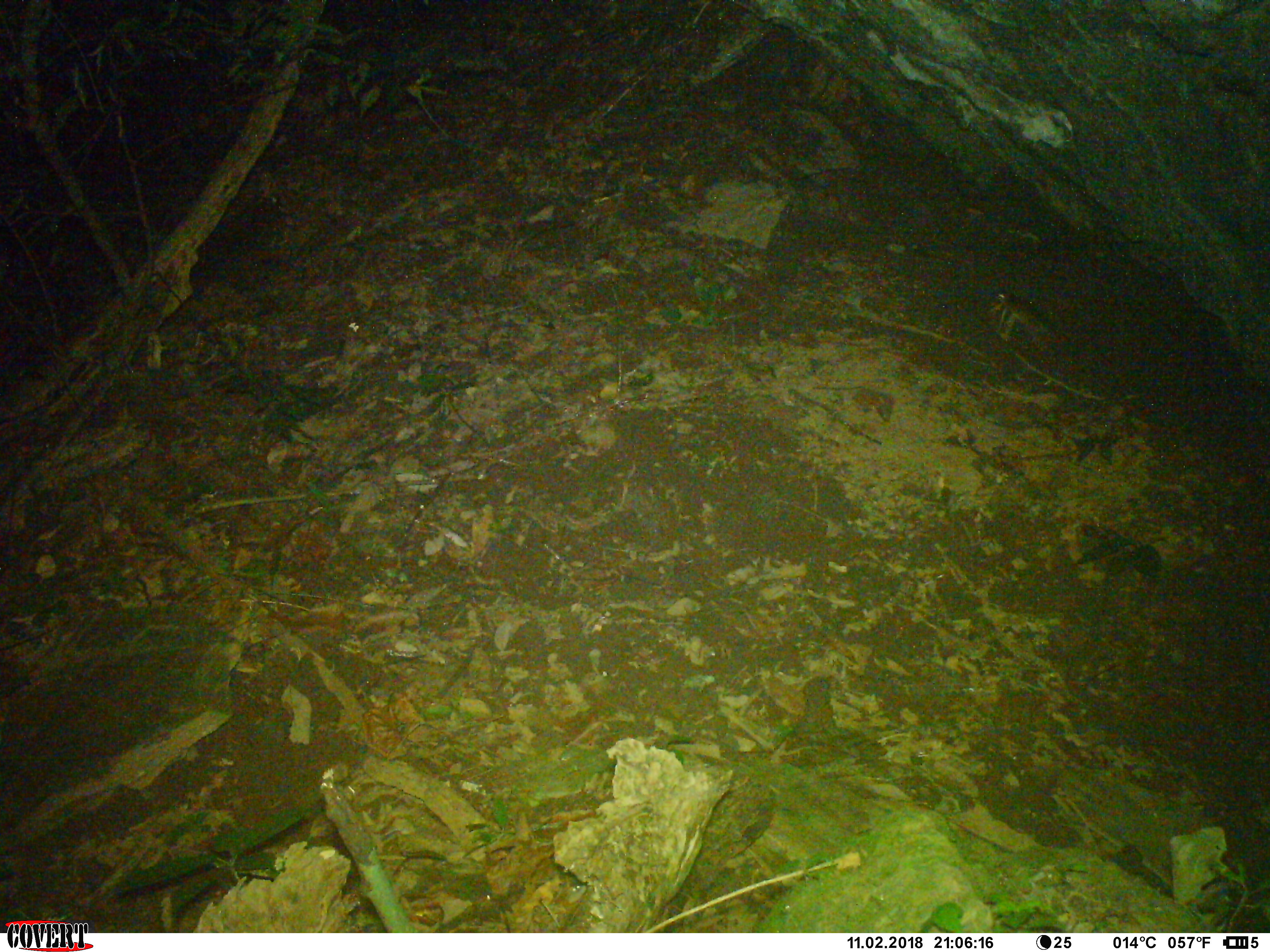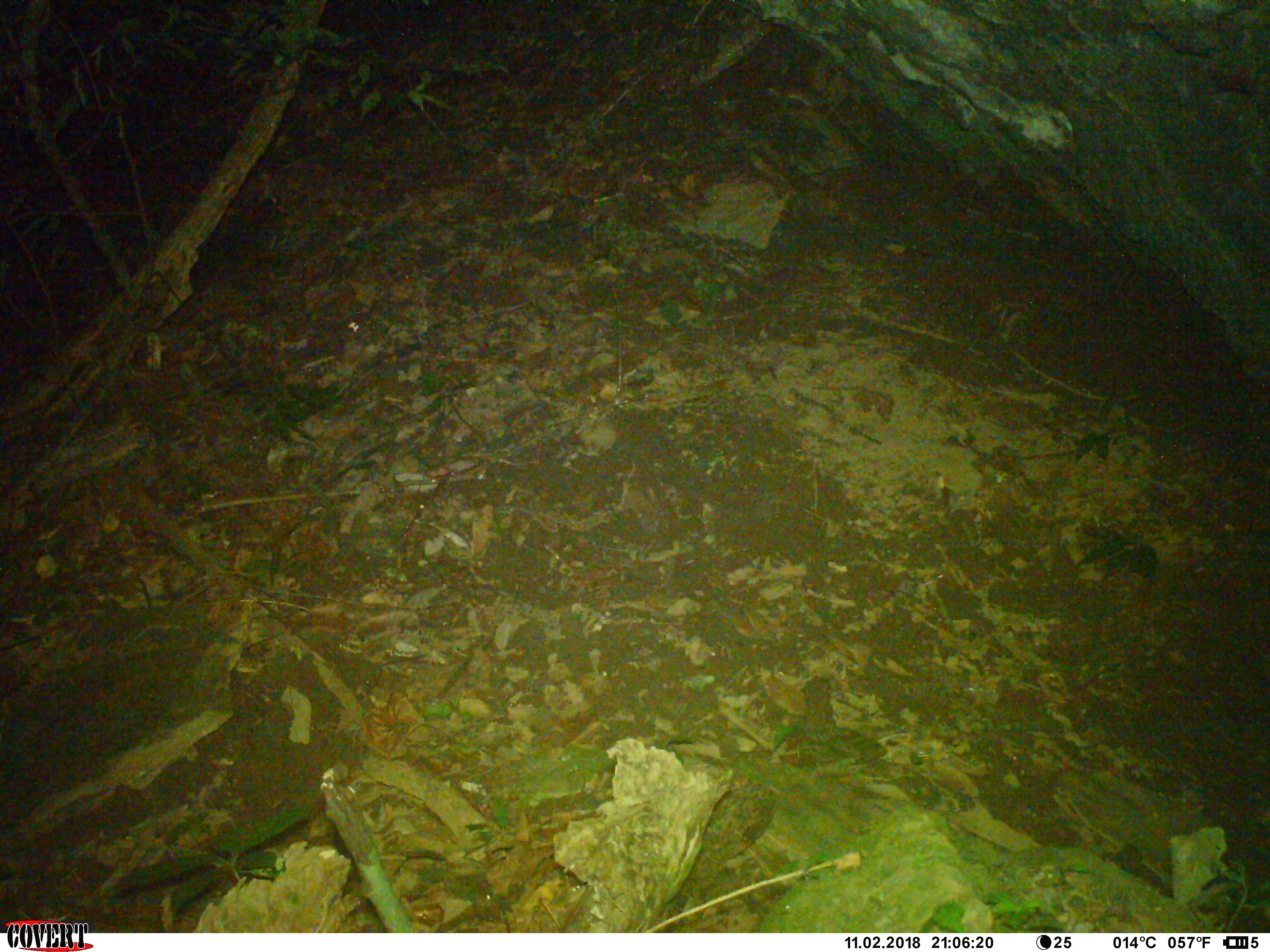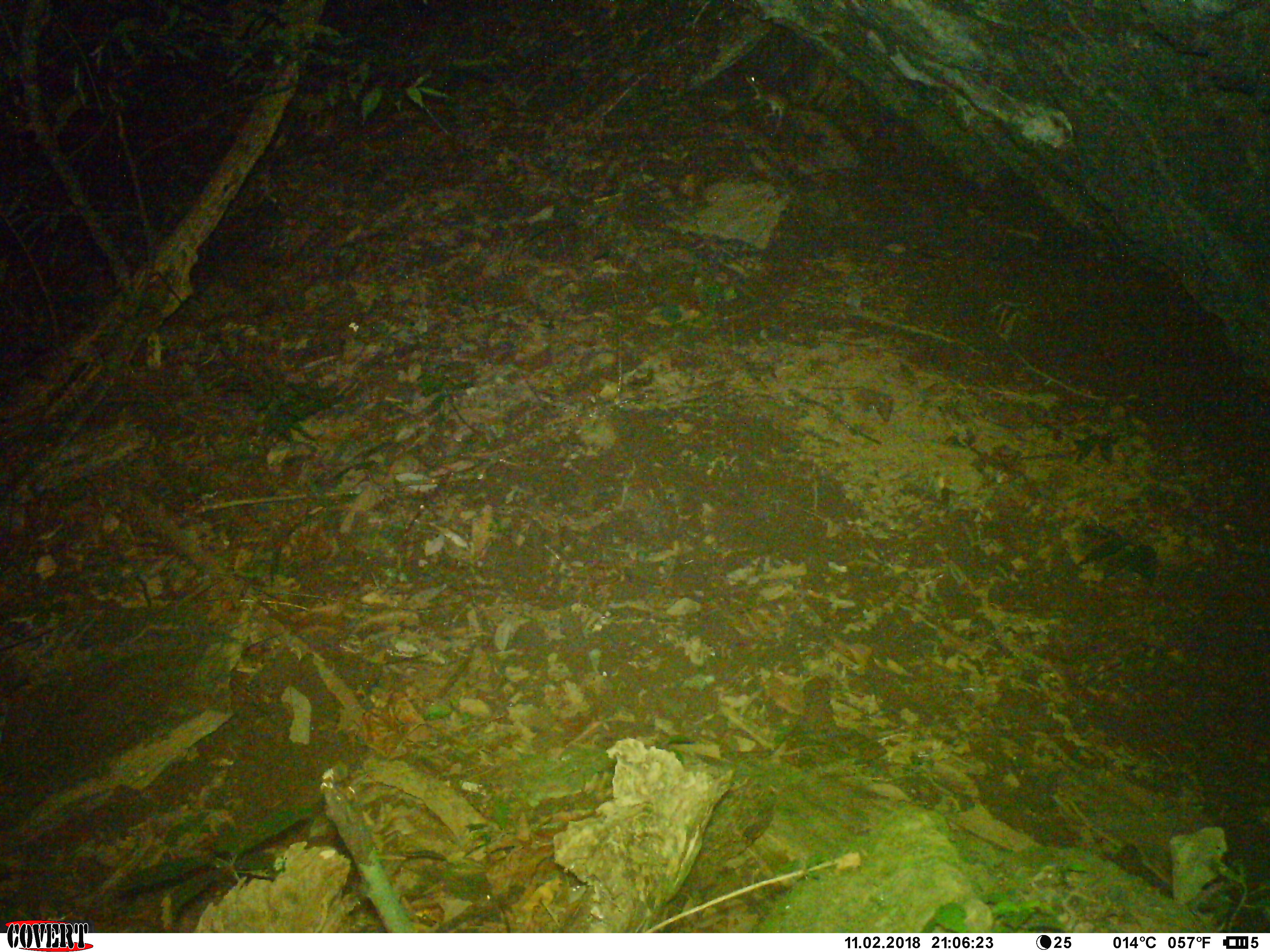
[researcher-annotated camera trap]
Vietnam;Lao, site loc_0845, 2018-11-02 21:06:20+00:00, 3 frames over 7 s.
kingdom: Animalia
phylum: Chordata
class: Mammalia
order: Rodentia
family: Muridae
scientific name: Muridae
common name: old-world mice and rats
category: unidentified murid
Unidentified murid (old-world mice and rats) (Muridae). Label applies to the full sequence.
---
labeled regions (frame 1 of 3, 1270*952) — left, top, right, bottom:
unidentified murid: 998, 291, 1056, 334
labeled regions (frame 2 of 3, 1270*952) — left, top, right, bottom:
unidentified murid: 765, 87, 865, 145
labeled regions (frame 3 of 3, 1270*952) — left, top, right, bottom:
unidentified murid: 744, 71, 844, 126